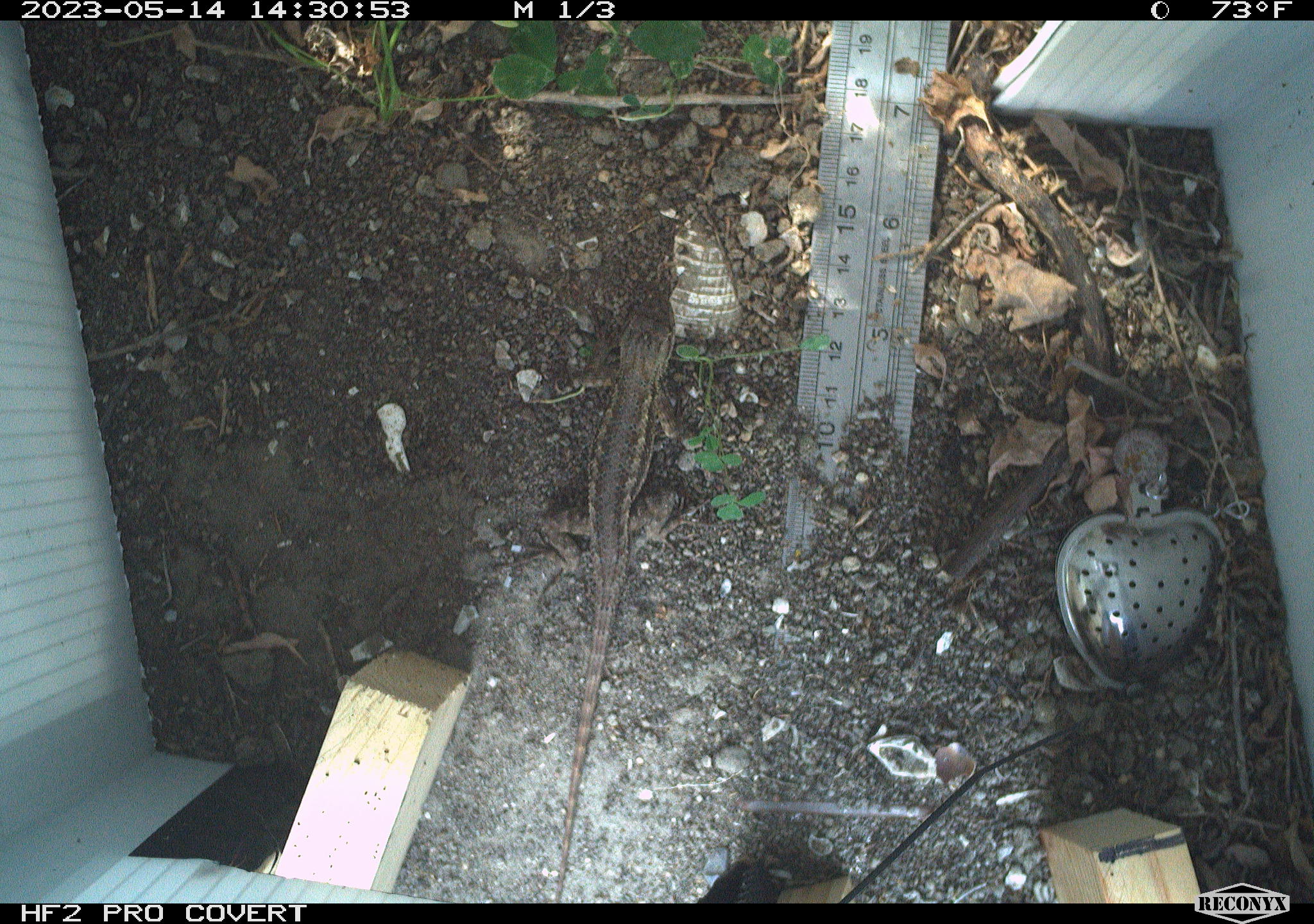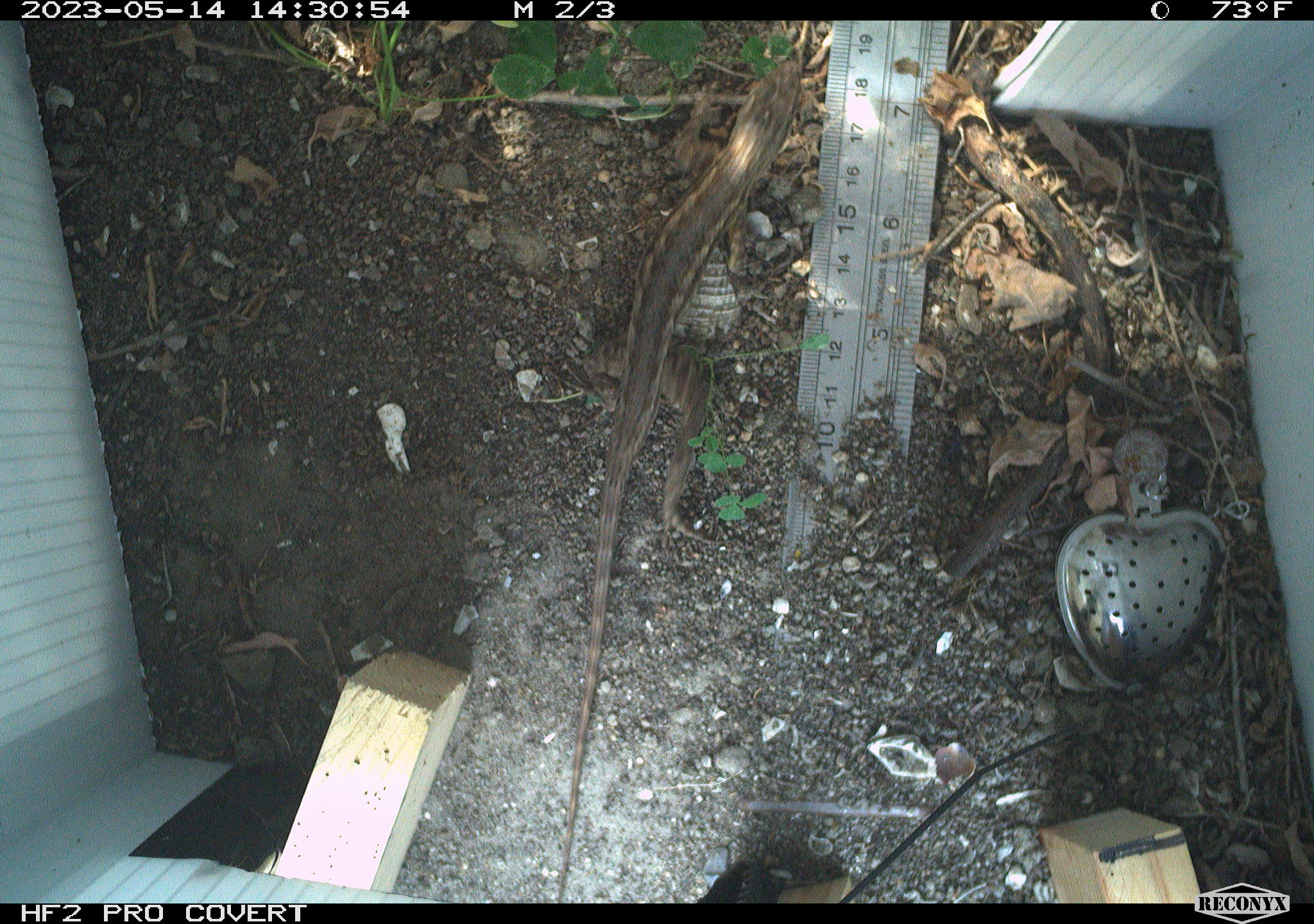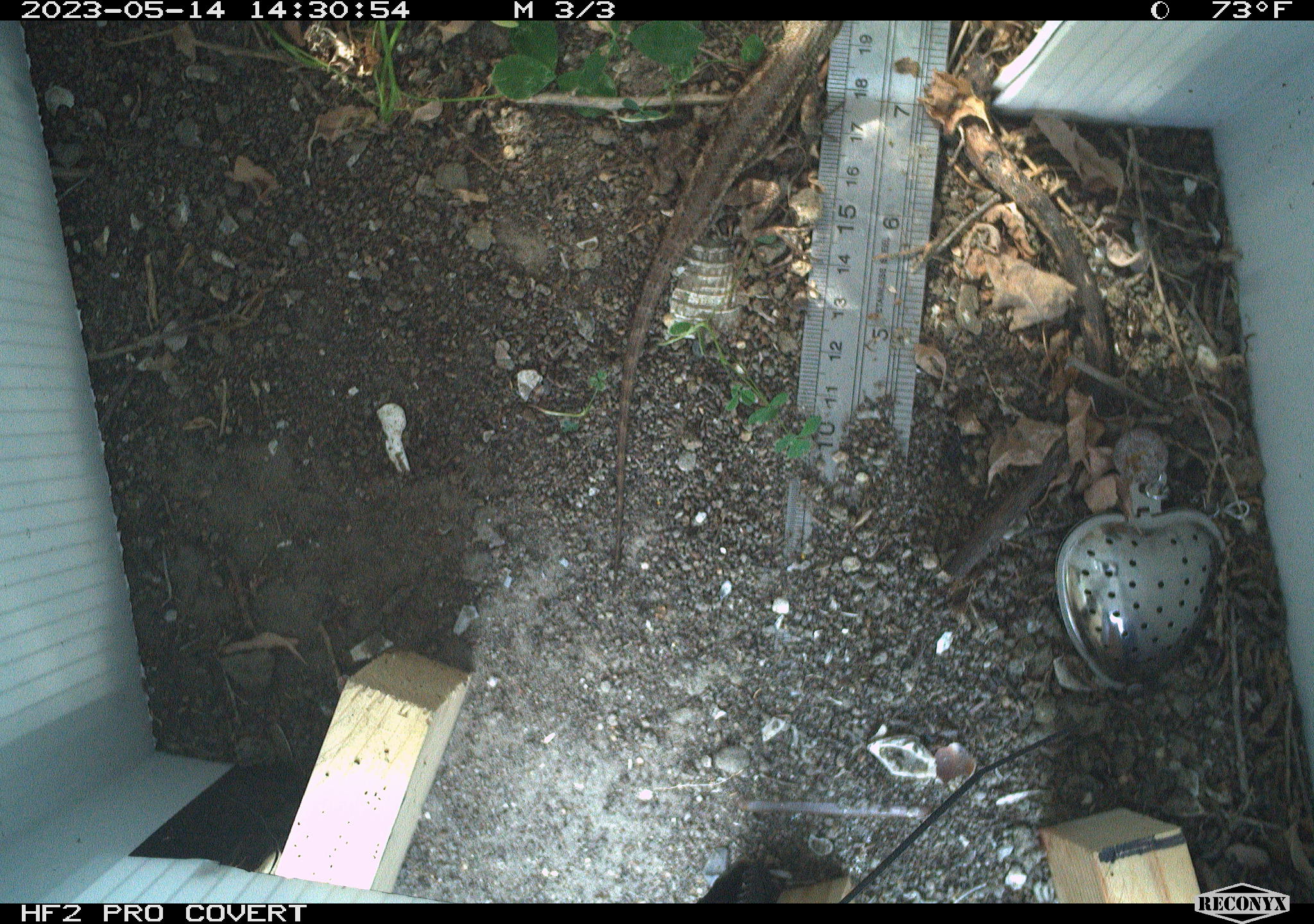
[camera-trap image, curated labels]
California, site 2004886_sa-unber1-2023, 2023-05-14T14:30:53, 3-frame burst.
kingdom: Animalia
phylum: Chordata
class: Reptilia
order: Squamata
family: Phrynosomatidae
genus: Sceloporus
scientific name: Sceloporus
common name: spiny lizards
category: sceloporus species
Sceloporus species (spiny lizards) (Sceloporus).